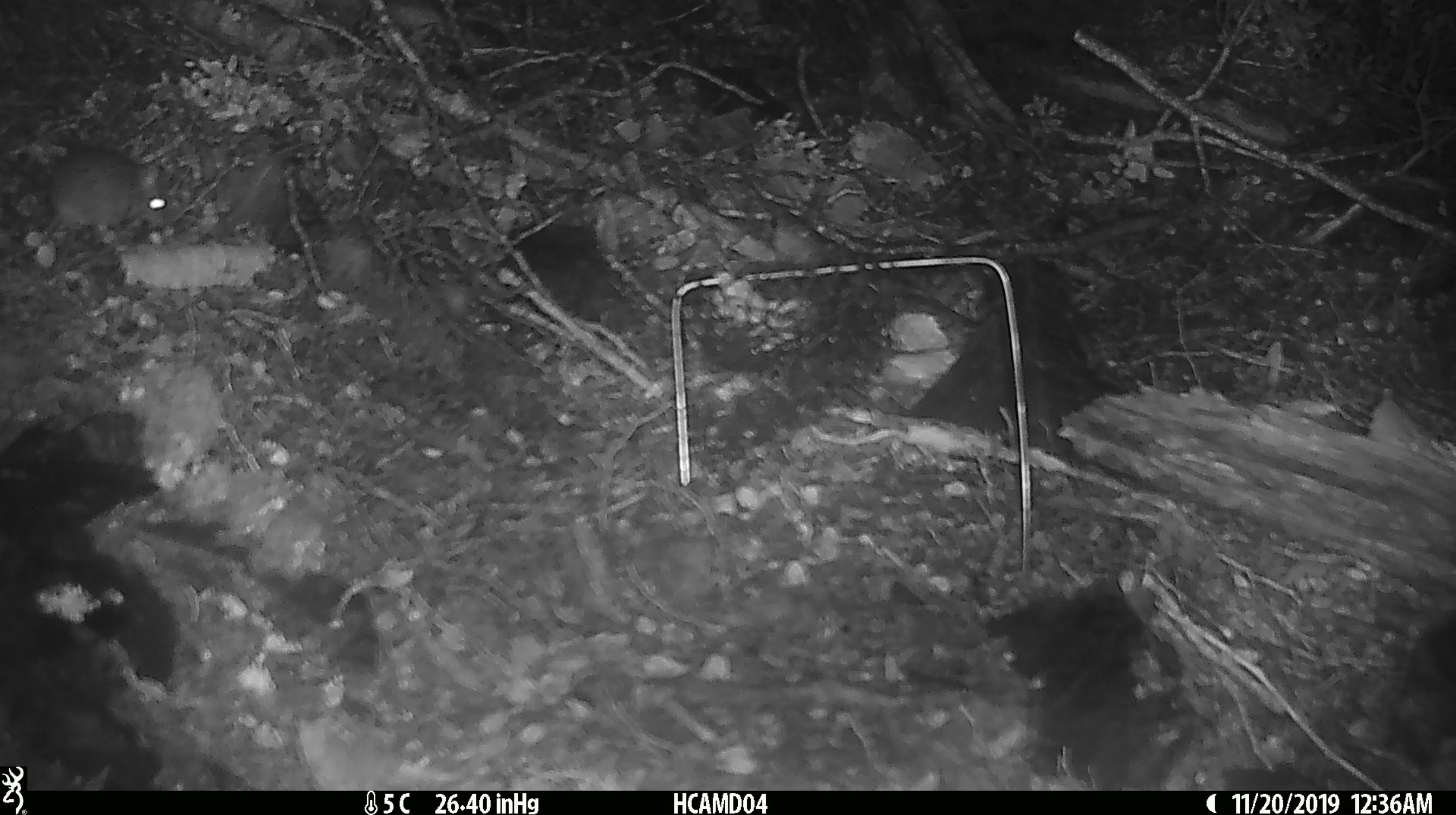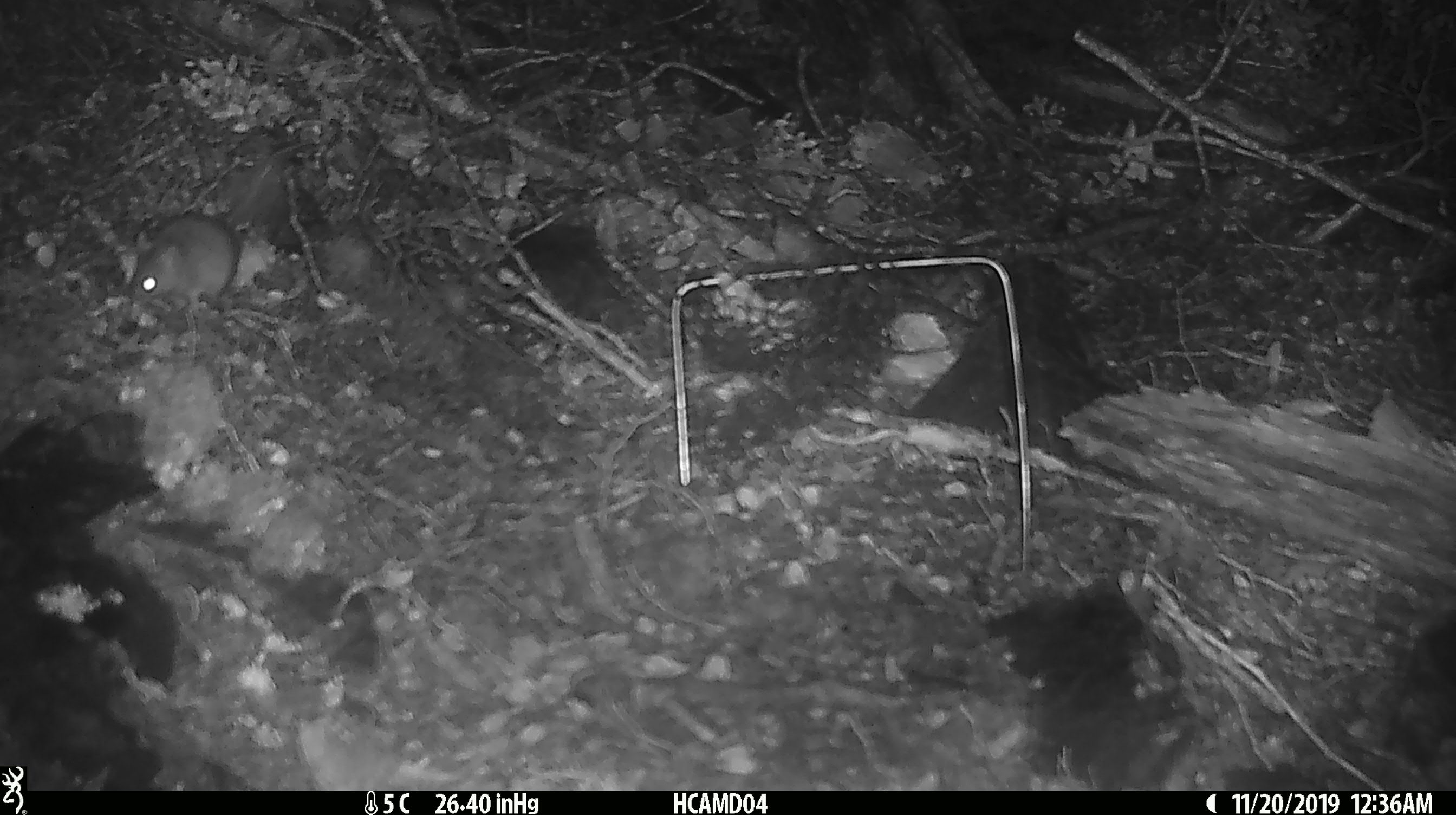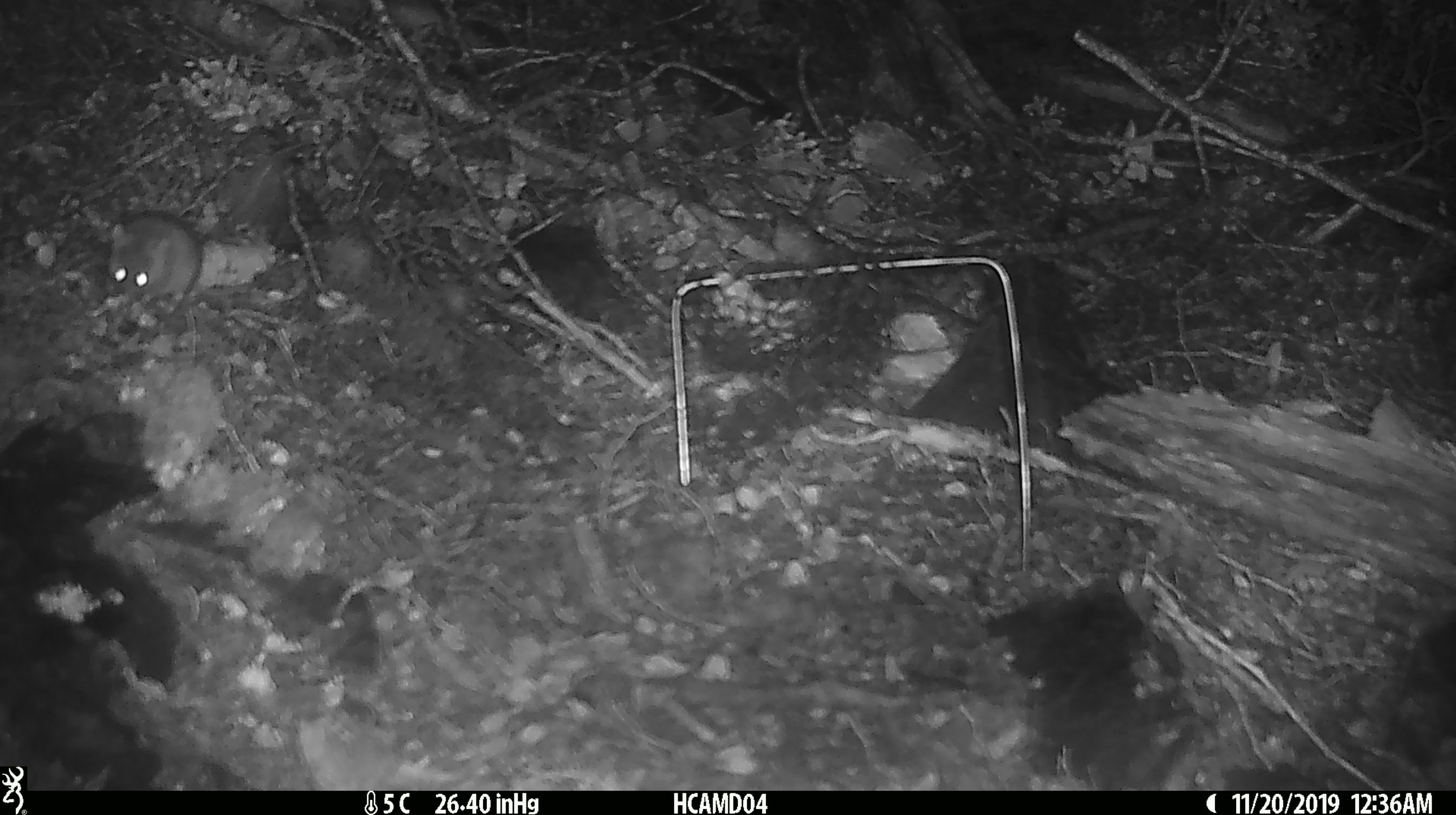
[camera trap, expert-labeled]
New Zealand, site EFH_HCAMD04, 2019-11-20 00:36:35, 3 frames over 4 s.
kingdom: Animalia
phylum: Chordata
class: Mammalia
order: Rodentia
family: Muridae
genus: Mus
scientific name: Mus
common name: mouse